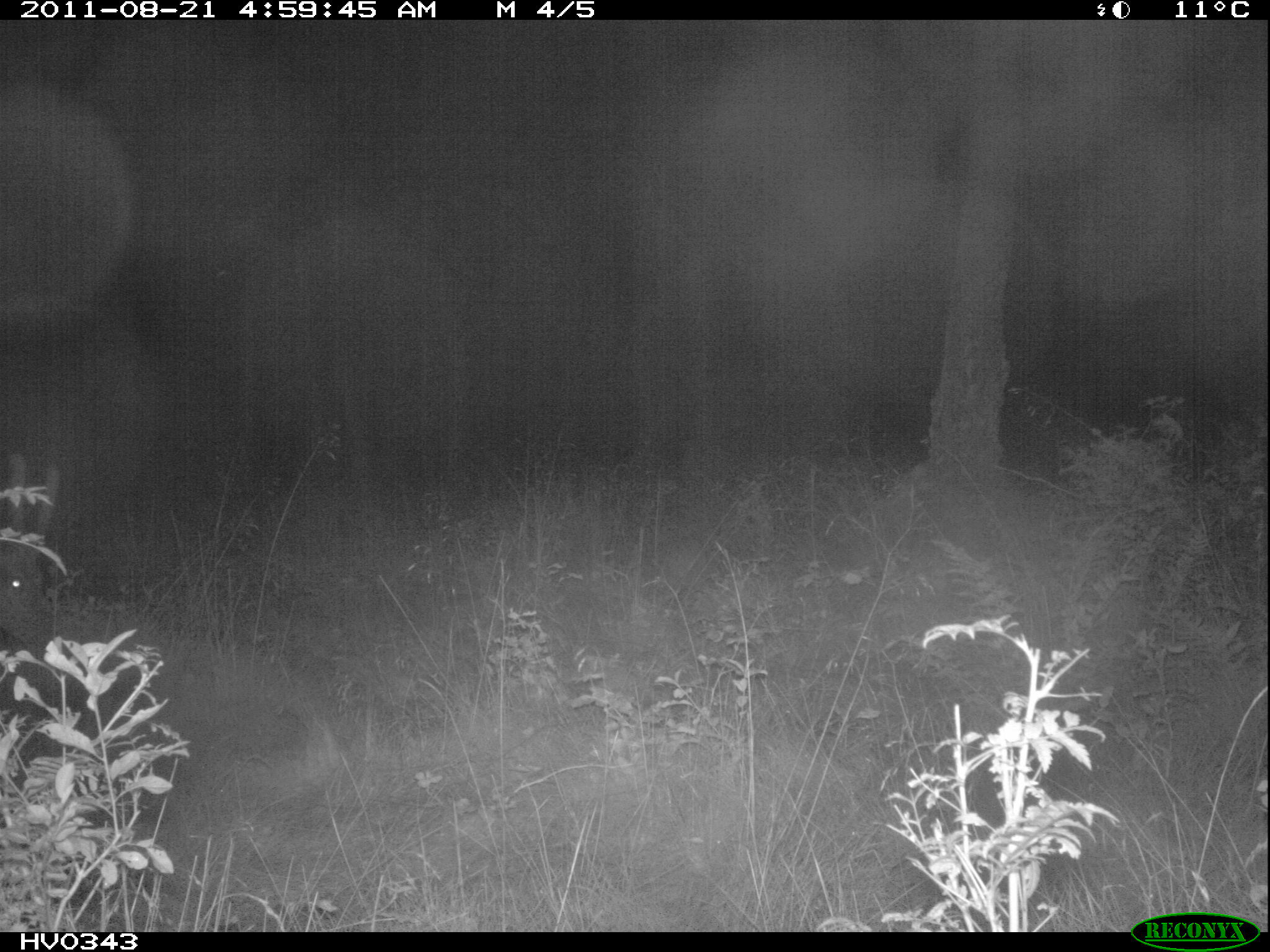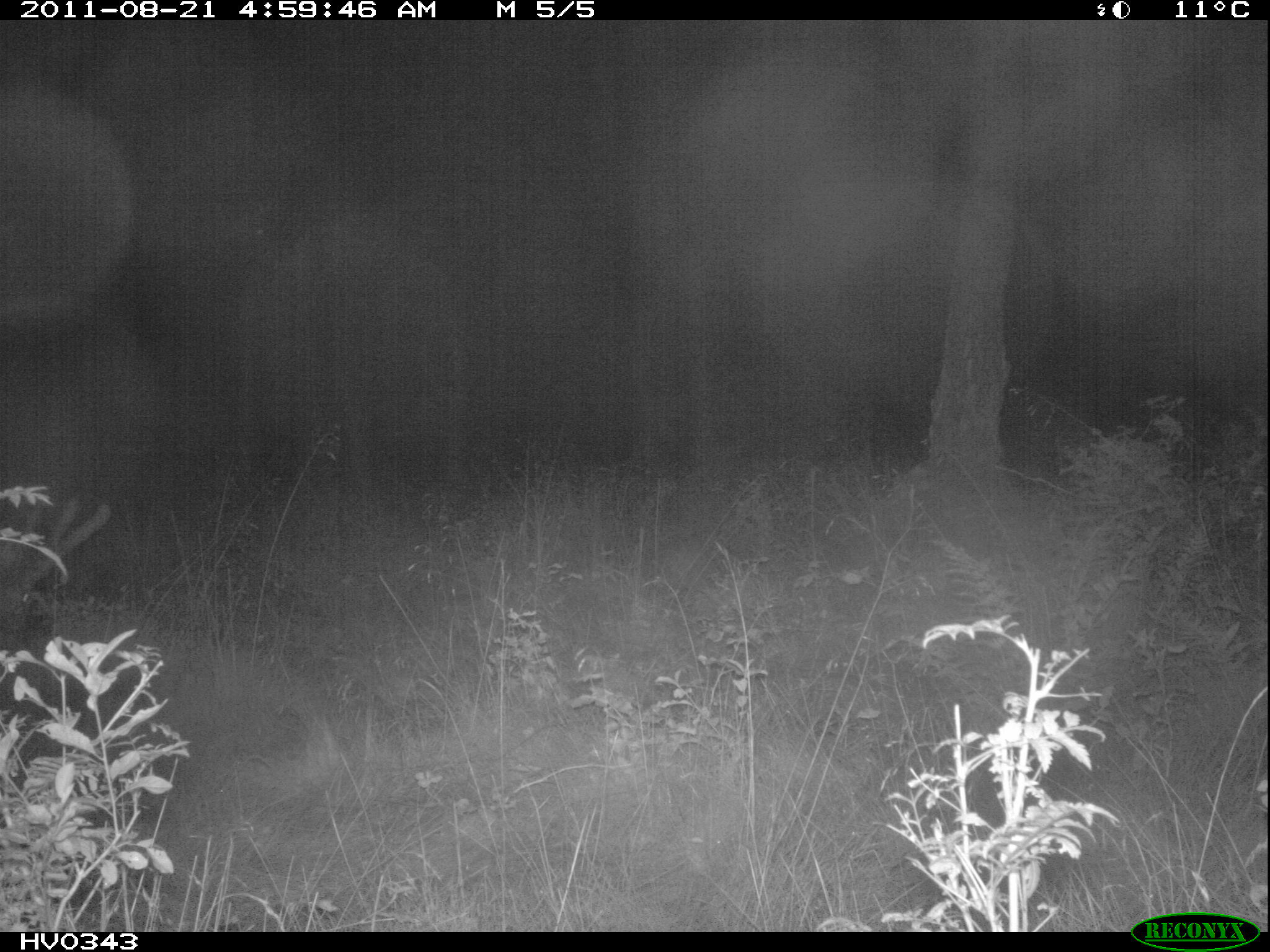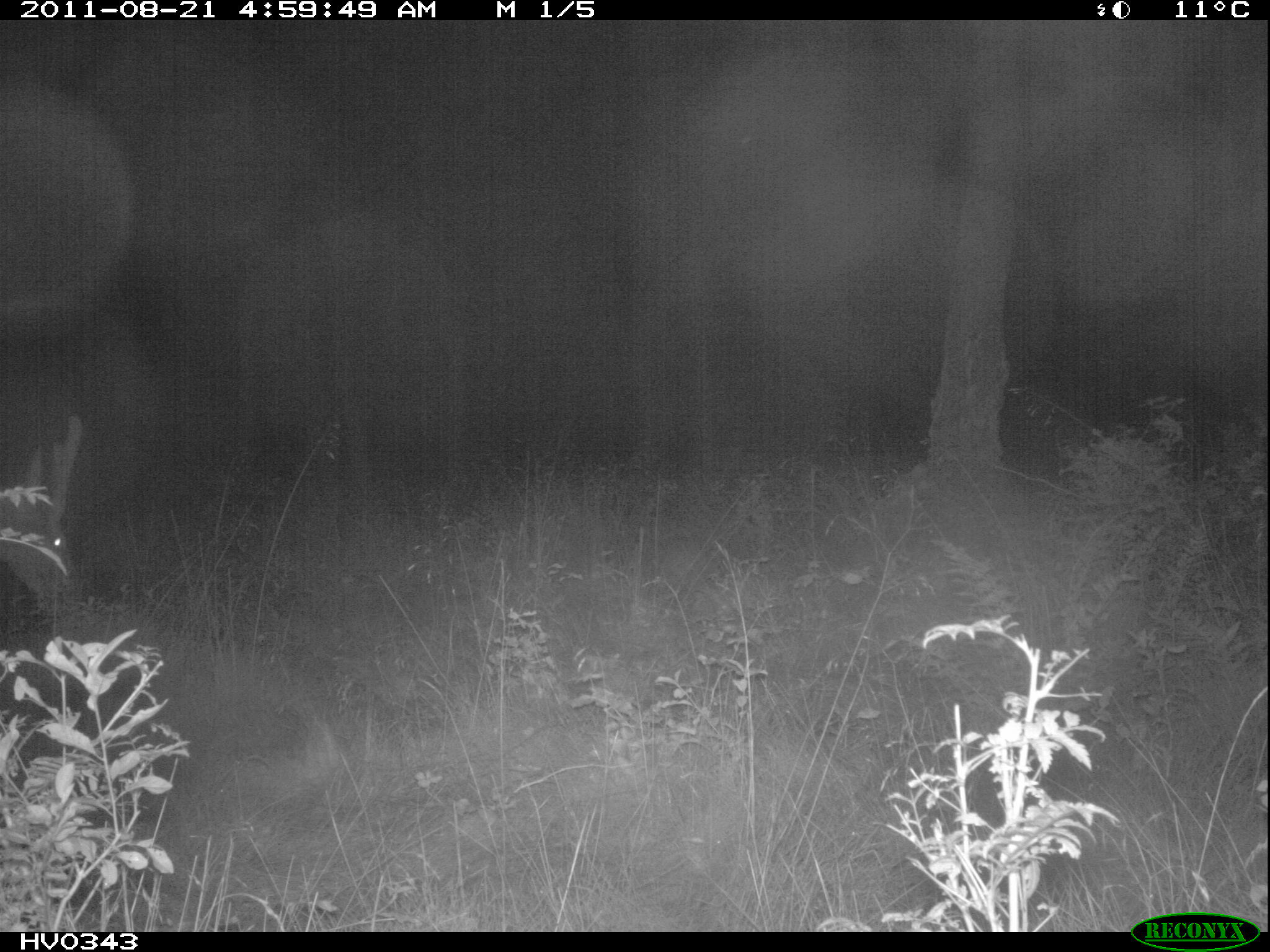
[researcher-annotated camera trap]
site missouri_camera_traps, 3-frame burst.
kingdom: Animalia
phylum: Chordata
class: Mammalia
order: Artiodactyla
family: Cervidae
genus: Cervus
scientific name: Cervus elaphus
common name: red deer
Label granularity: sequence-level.